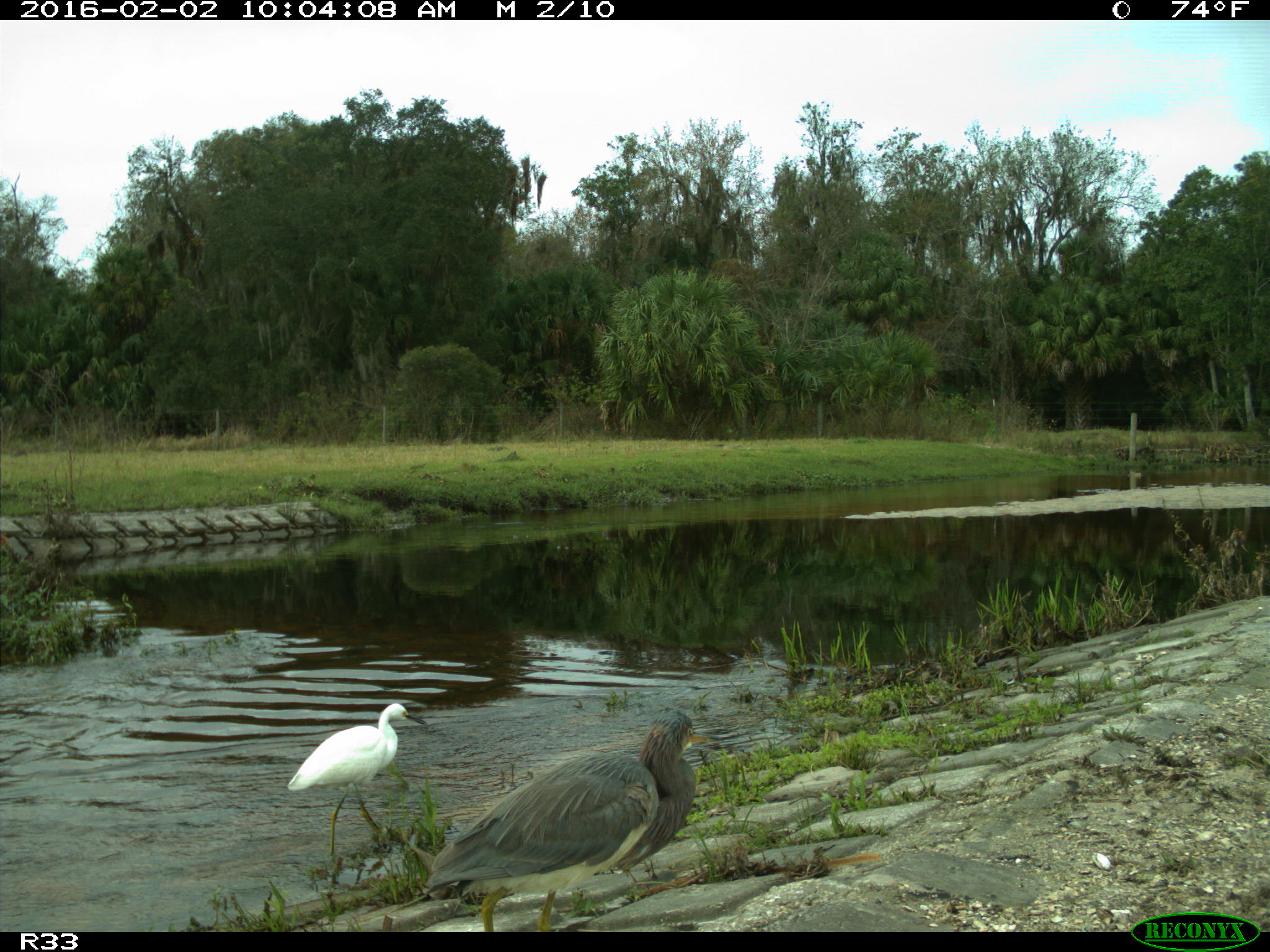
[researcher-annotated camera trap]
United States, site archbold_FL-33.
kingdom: Animalia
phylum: Chordata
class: Aves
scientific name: Aves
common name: birds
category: unidentified bird